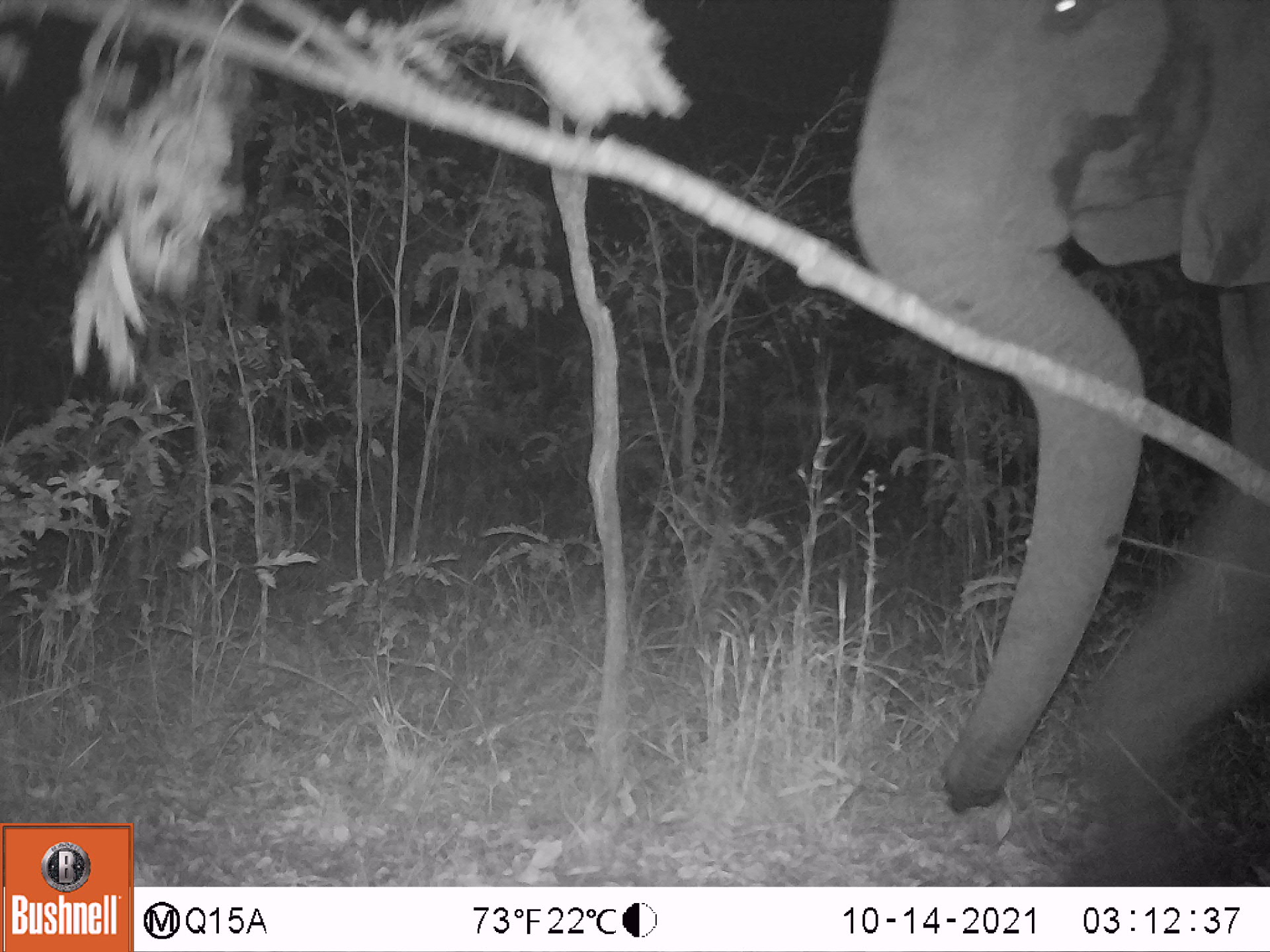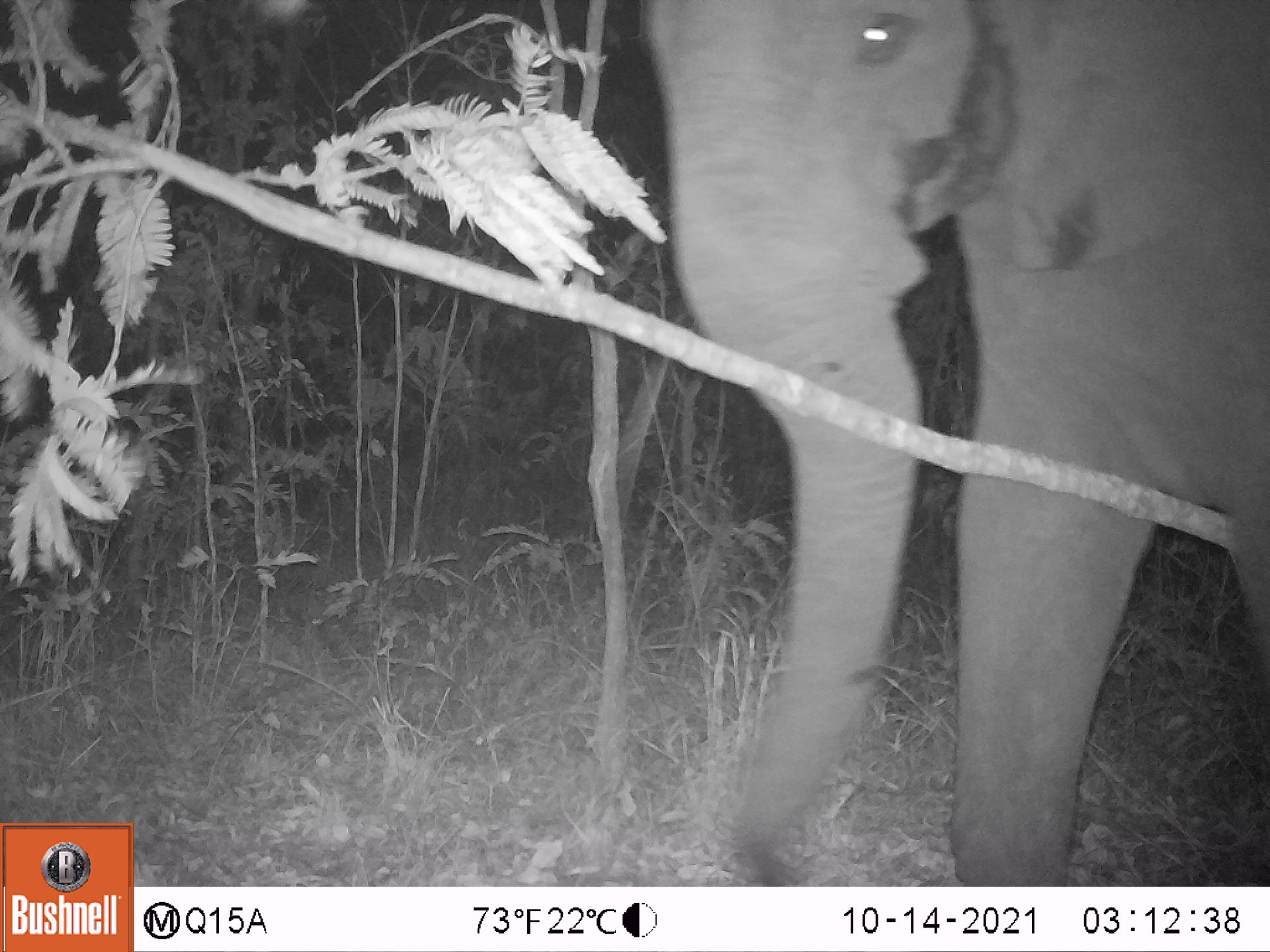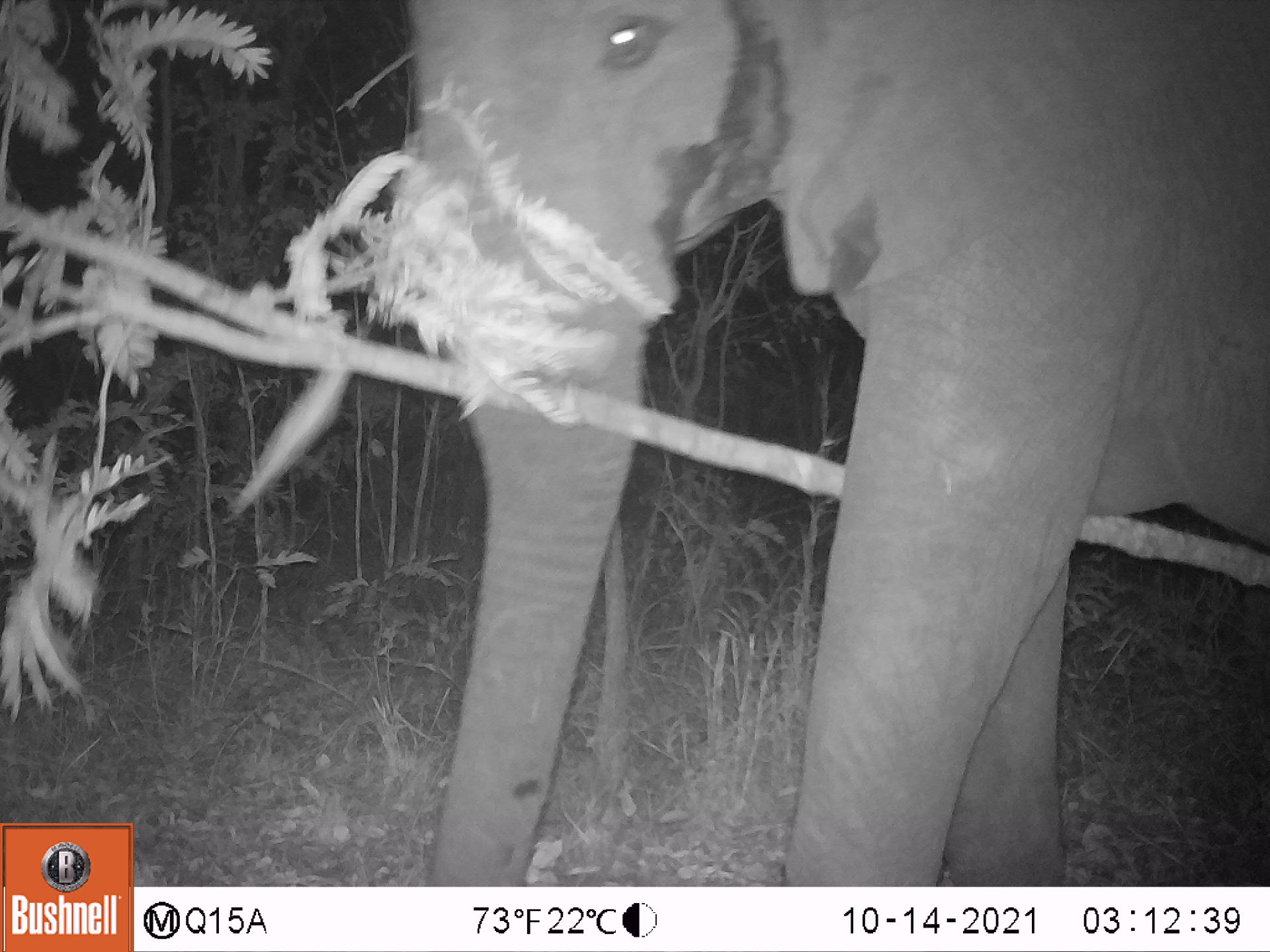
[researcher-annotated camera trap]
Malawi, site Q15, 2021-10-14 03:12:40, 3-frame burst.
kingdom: Animalia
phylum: Chordata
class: Mammalia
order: Proboscidea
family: Elephantidae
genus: Loxodonta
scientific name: Loxodonta africana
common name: african savanna elephant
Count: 2.